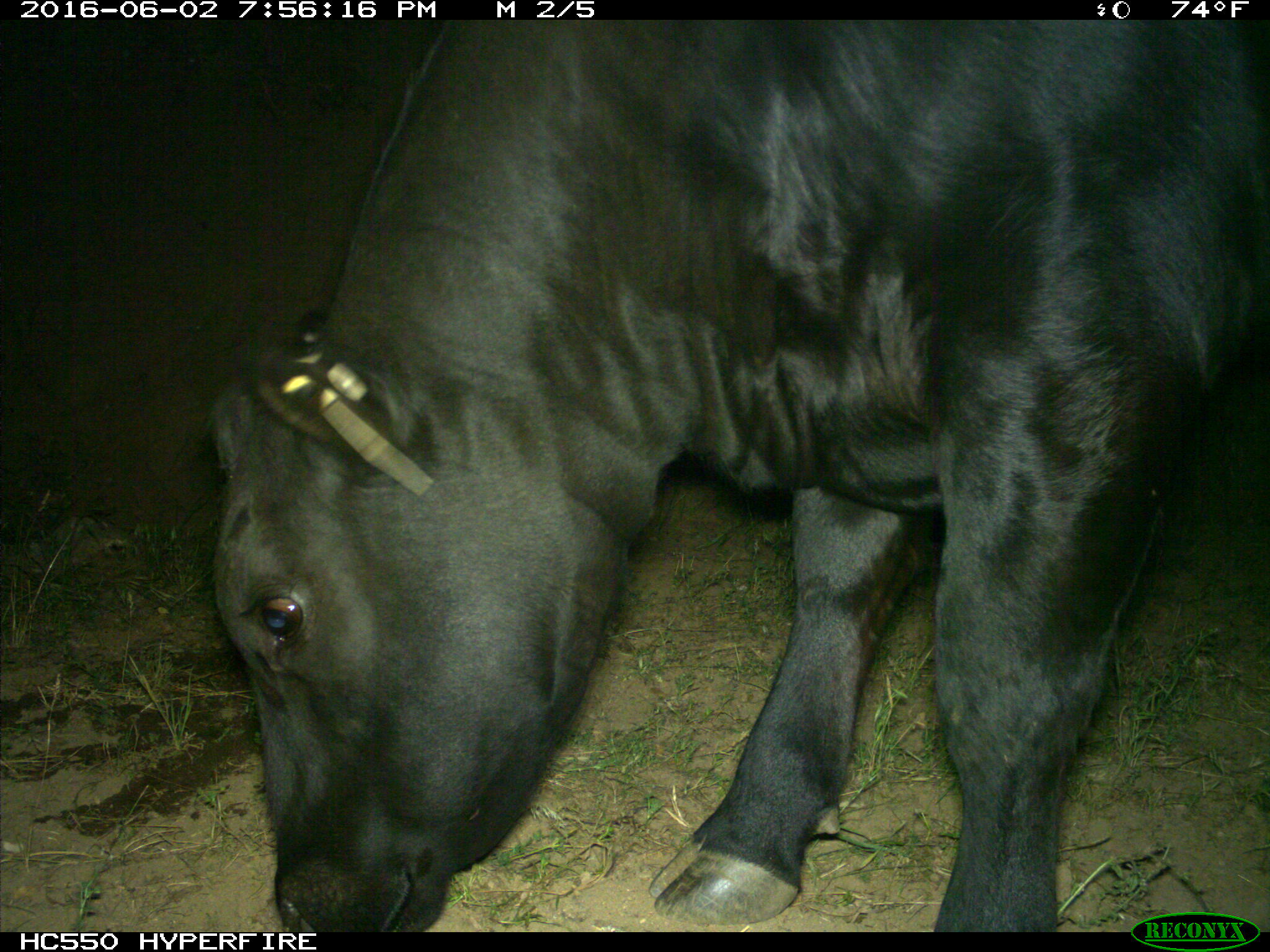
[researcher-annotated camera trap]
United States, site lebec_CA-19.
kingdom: Animalia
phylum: Chordata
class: Mammalia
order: Artiodactyla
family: Bovidae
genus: Bos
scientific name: Bos taurus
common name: domestic cow